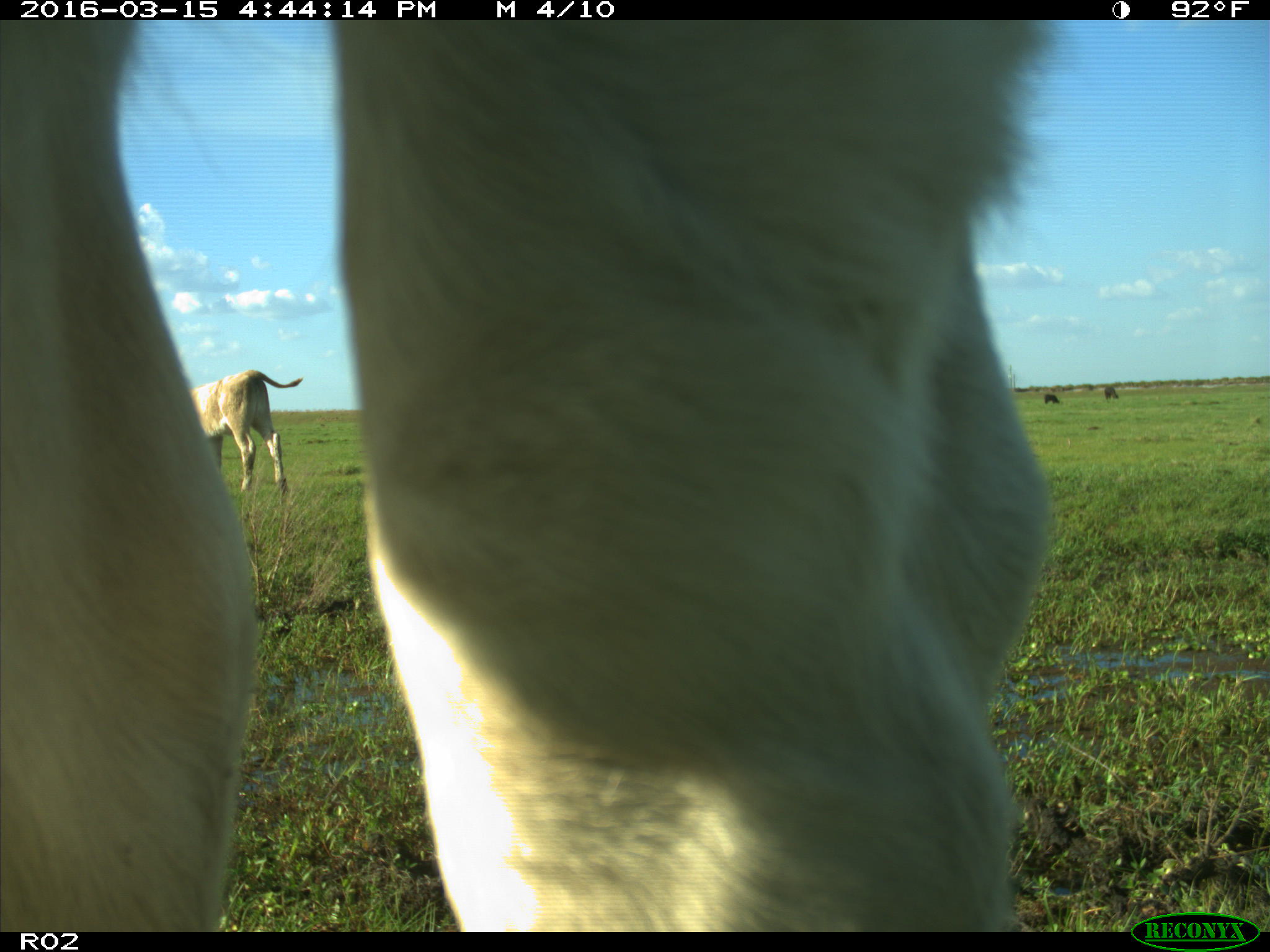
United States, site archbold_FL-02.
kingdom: Animalia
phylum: Chordata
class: Mammalia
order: Artiodactyla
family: Bovidae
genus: Bos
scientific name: Bos taurus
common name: domestic cow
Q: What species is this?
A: Bos taurus (domestic cow).